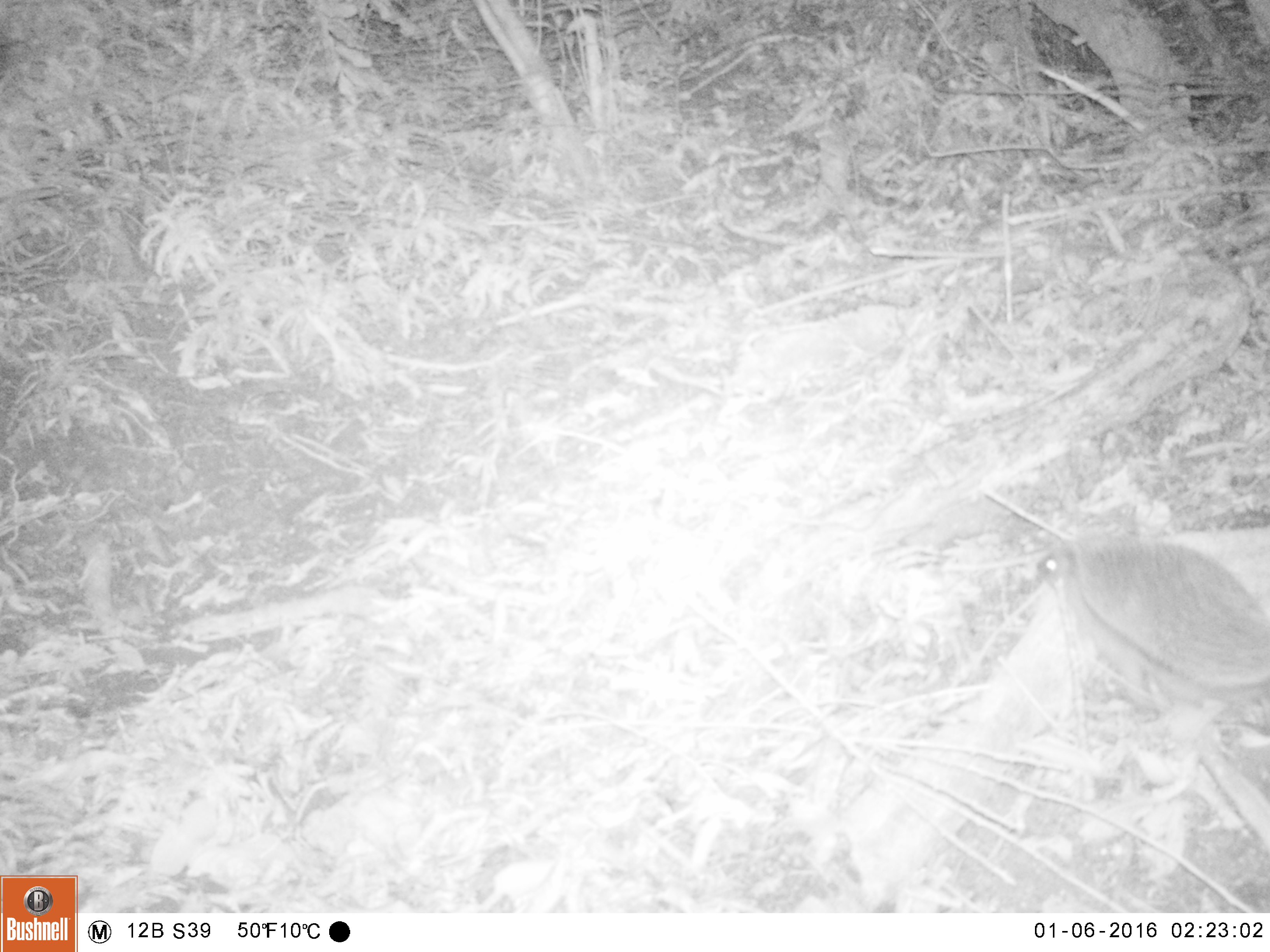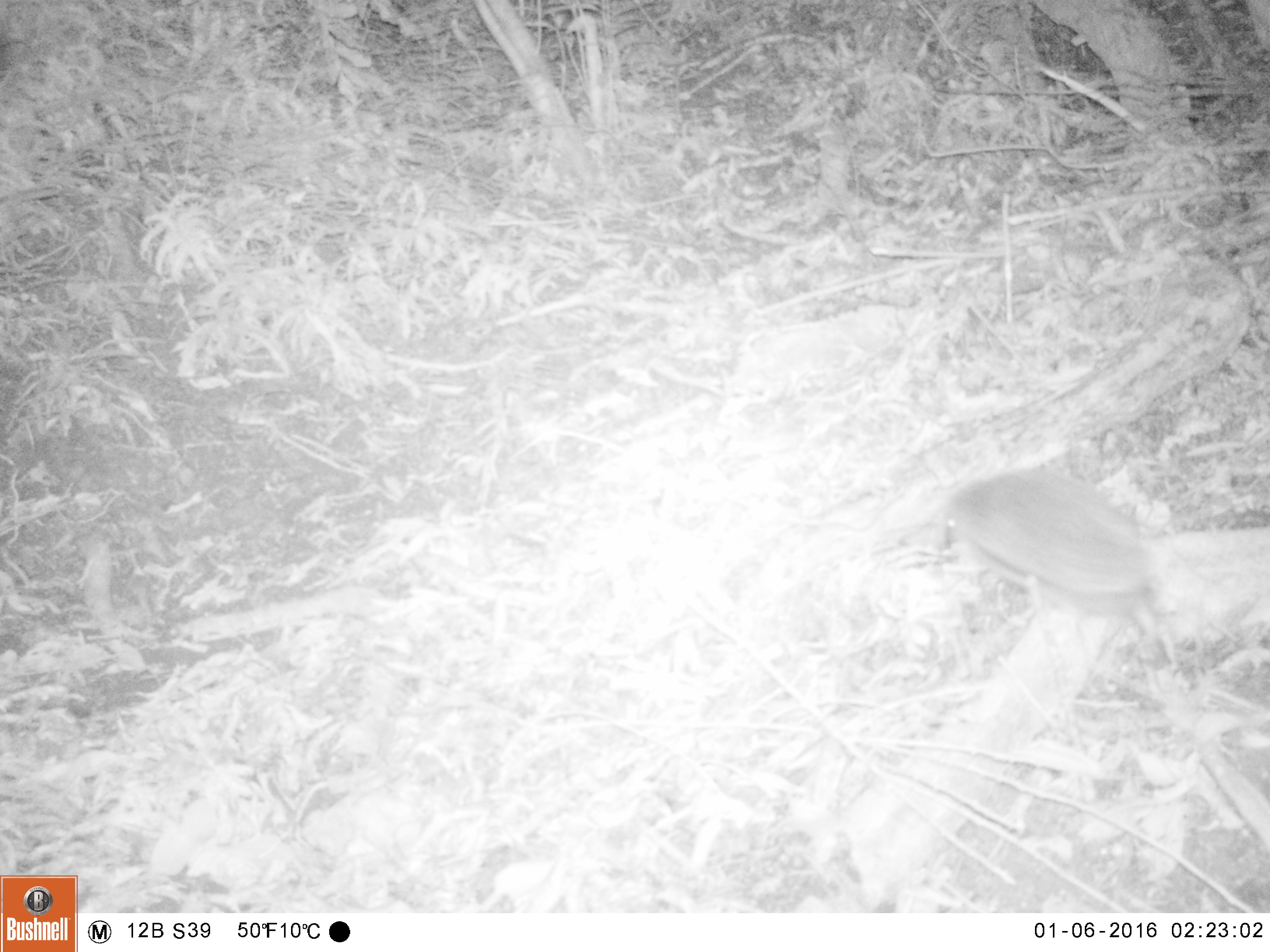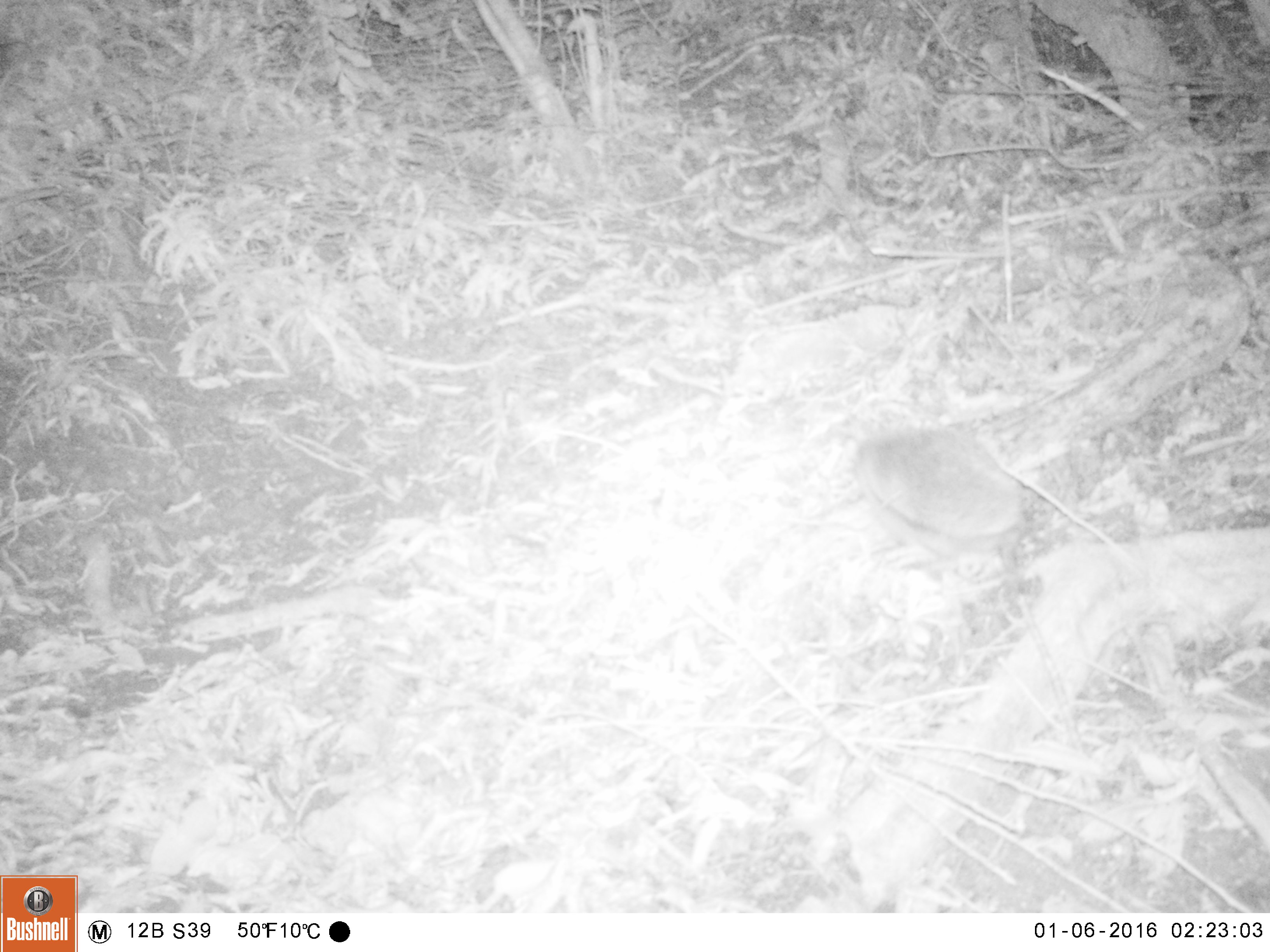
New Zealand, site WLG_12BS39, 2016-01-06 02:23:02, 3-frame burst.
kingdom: Animalia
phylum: Chordata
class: Mammalia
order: Eulipotyphla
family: Erinaceidae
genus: Erinaceus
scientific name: Erinaceus europaeus europaeus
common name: european hedgehog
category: hedgehog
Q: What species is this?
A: Hedgehog (european hedgehog) (Erinaceus europaeus europaeus).